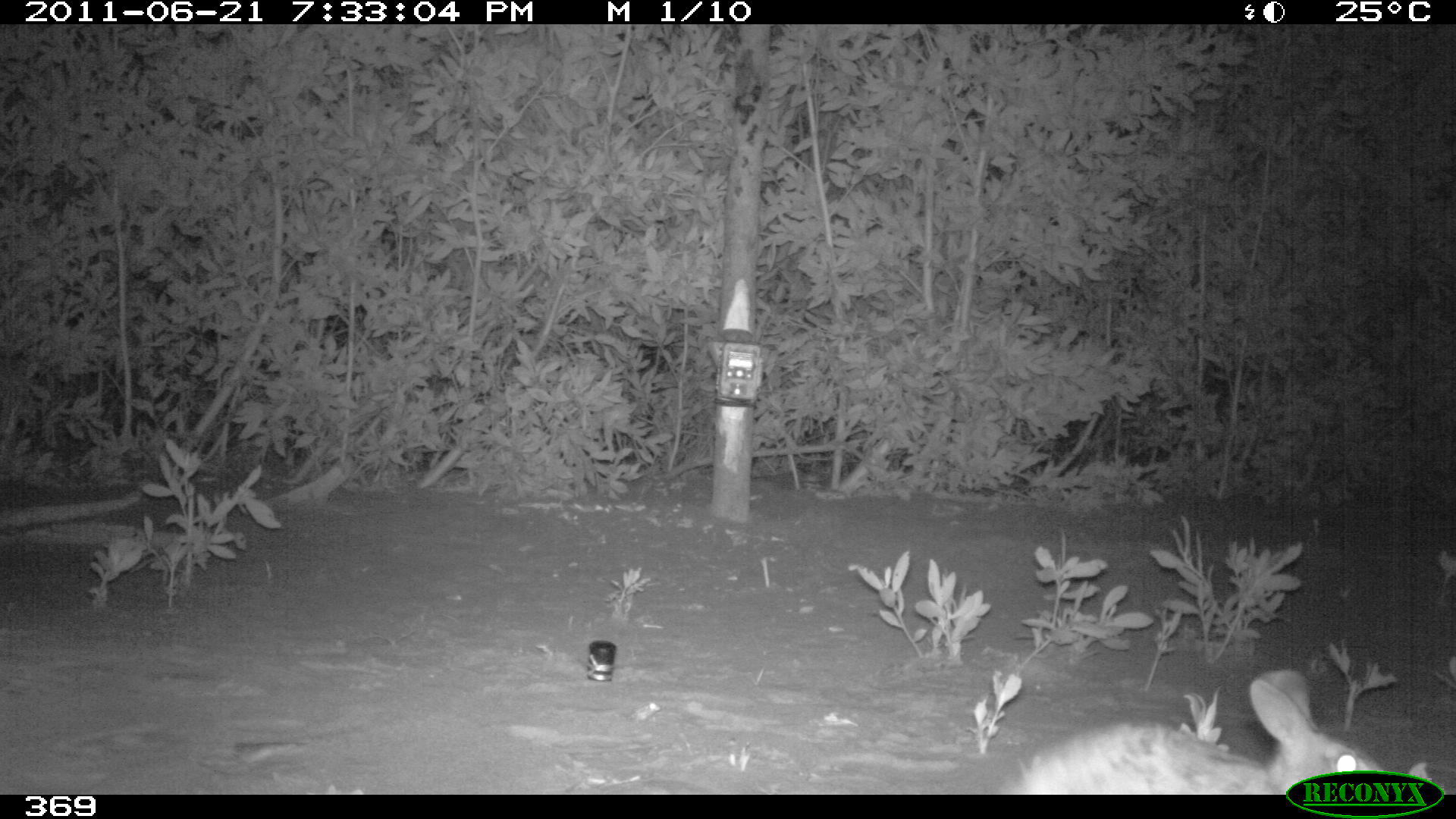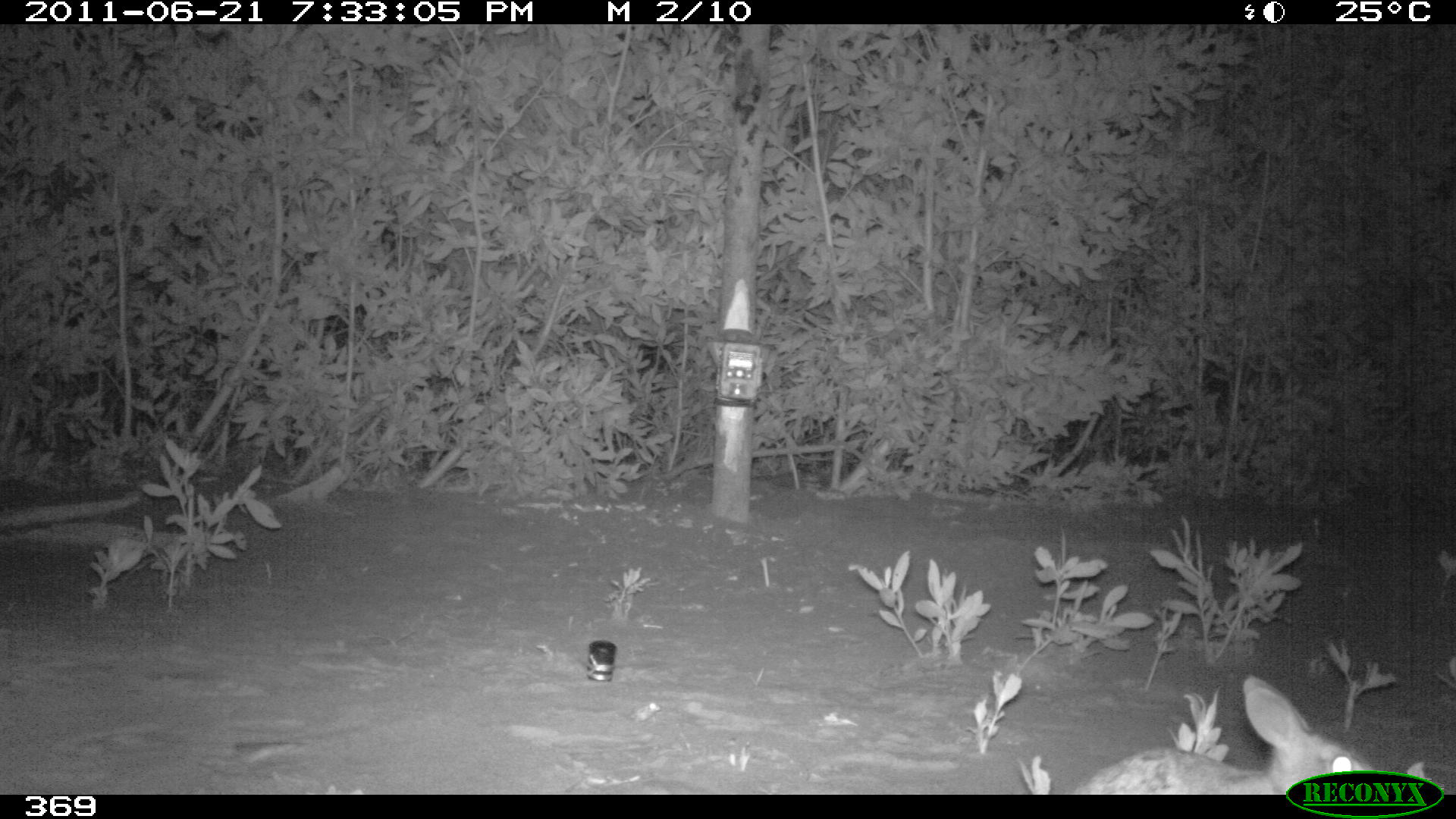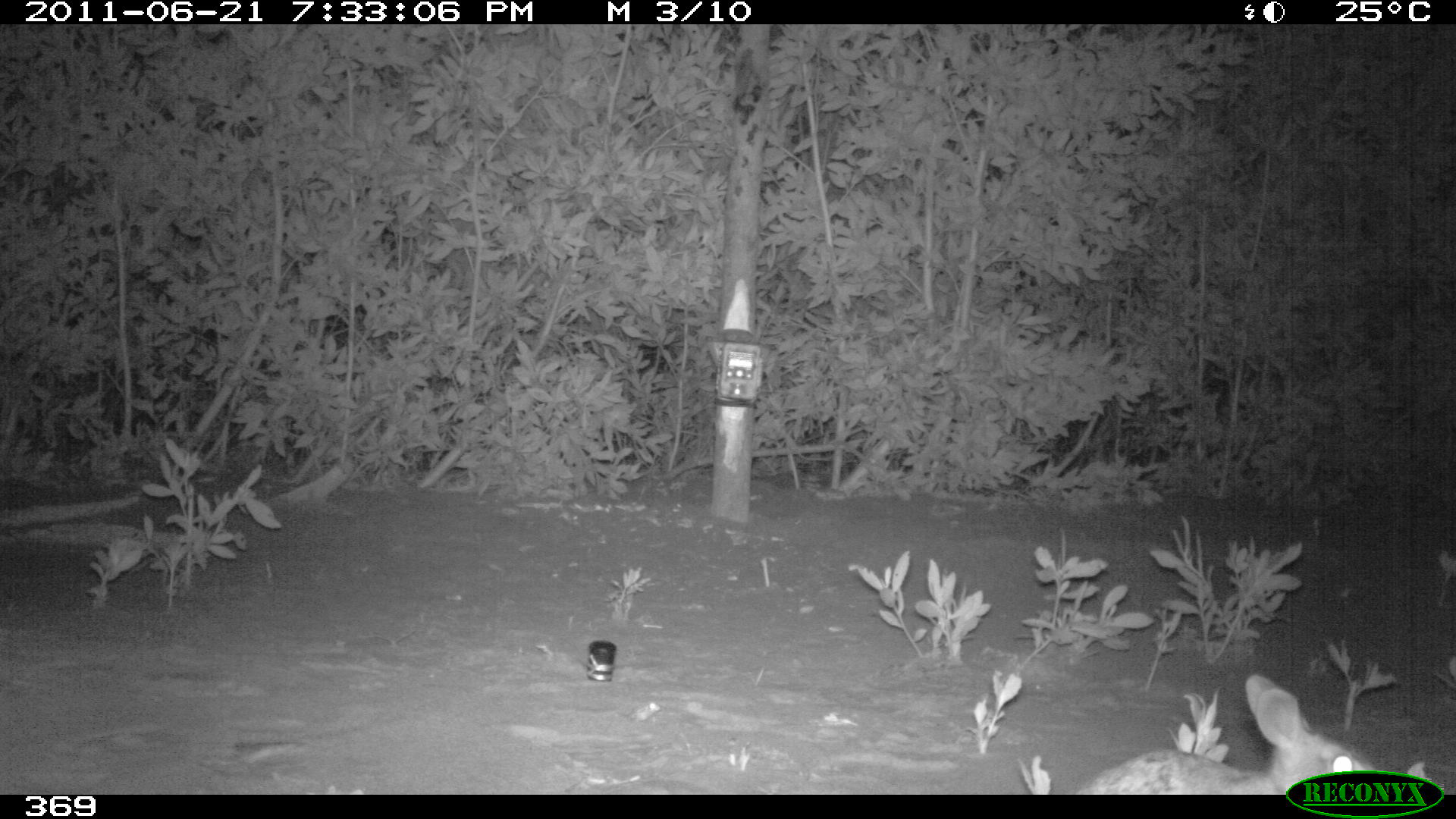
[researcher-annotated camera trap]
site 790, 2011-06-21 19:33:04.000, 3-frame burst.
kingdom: Animalia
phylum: Chordata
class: Mammalia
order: Lagomorpha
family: Leporidae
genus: Sylvilagus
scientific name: Sylvilagus brasiliensis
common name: tapeti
Sylvilagus brasiliensis (tapeti).